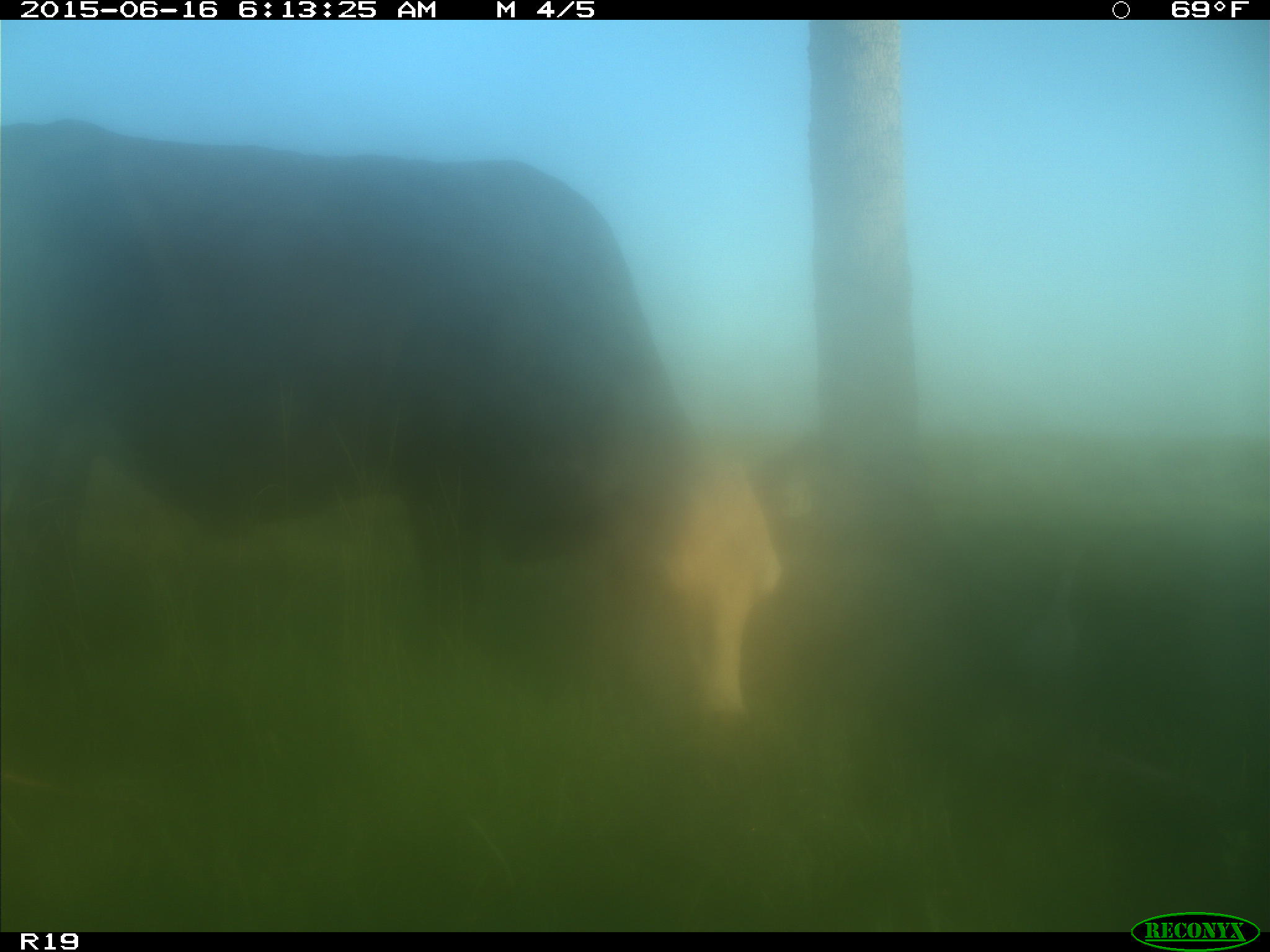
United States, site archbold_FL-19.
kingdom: Animalia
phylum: Chordata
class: Mammalia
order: Artiodactyla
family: Bovidae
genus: Bos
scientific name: Bos taurus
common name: domestic cow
Bos taurus (domestic cow).